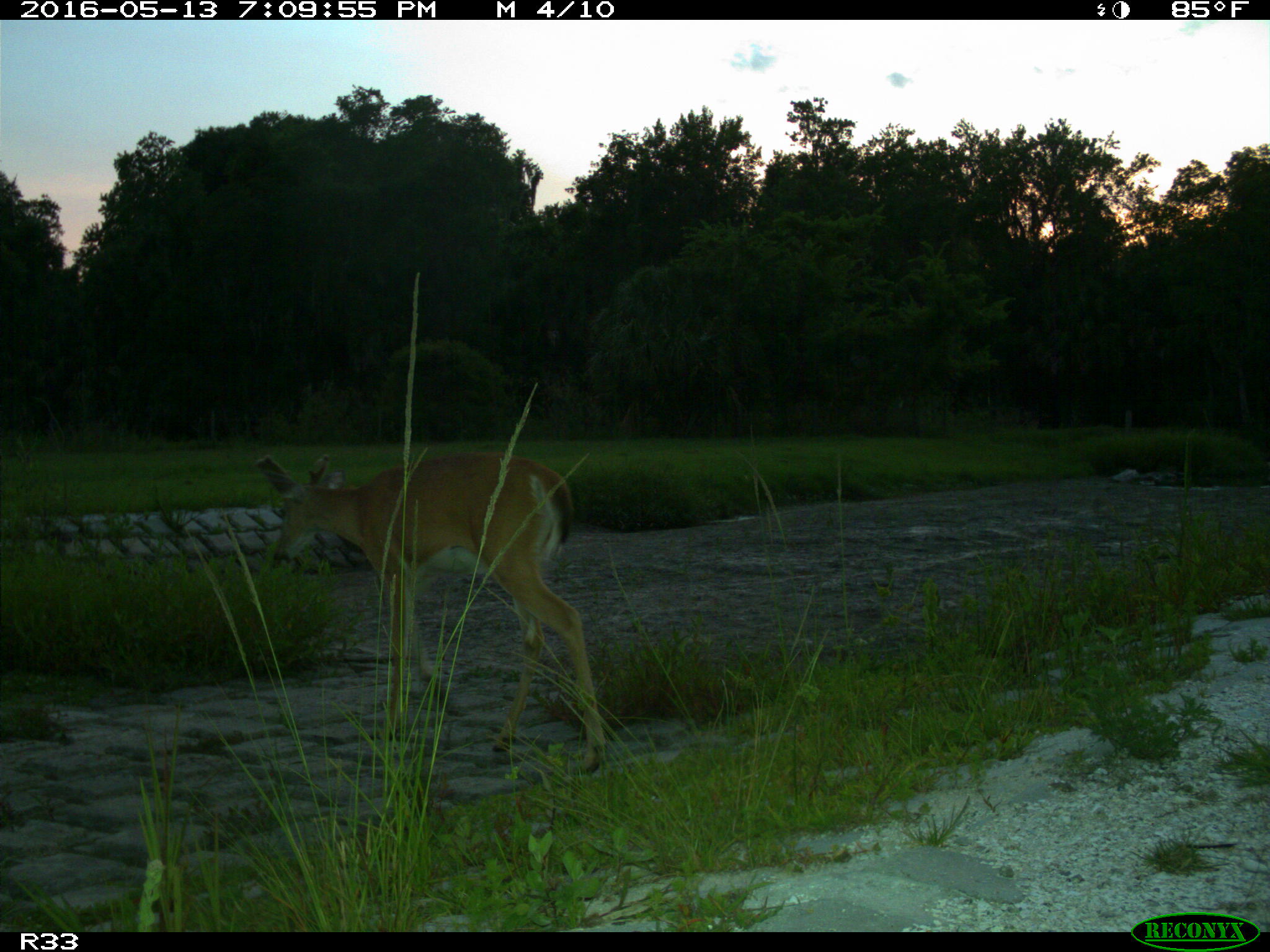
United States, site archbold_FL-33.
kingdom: Animalia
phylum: Chordata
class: Mammalia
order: Artiodactyla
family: Cervidae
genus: Odocoileus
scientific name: Odocoileus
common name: deer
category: unidentified deer